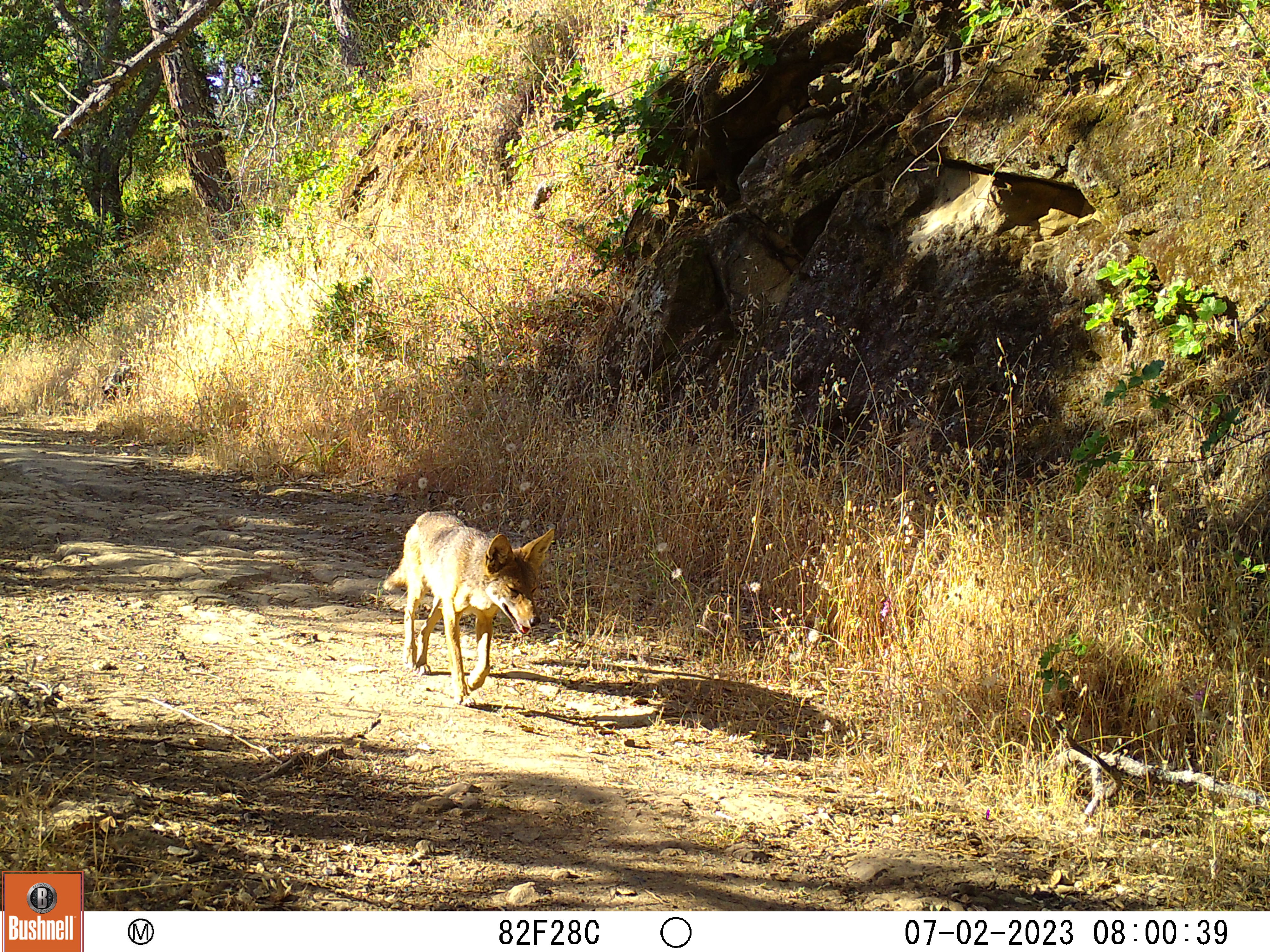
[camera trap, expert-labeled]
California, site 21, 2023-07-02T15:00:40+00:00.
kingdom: Animalia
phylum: Chordata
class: Mammalia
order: Carnivora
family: Canidae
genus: Canis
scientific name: Canis latrans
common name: coyote